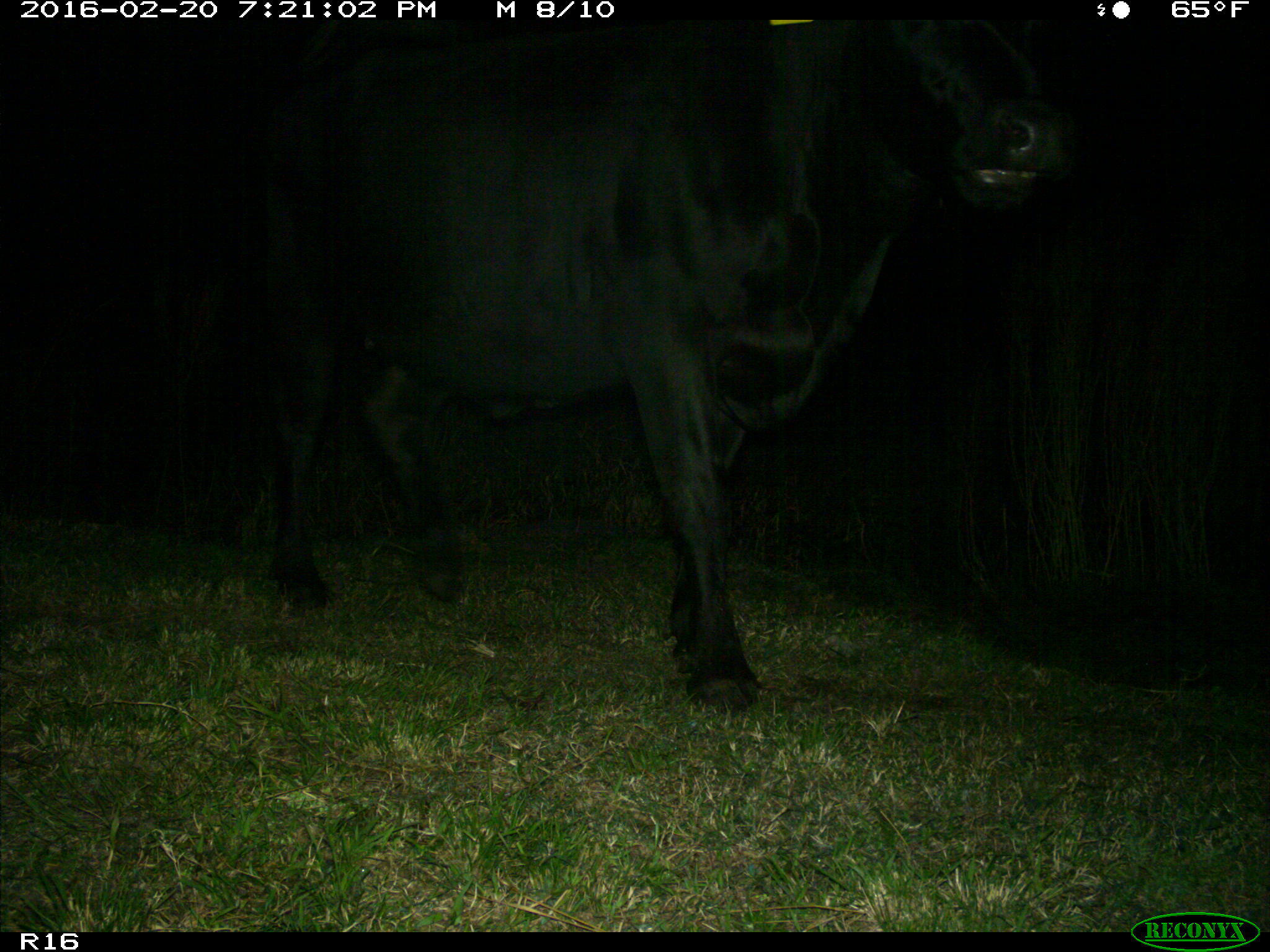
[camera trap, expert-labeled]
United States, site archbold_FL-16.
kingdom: Animalia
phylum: Chordata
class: Mammalia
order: Artiodactyla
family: Bovidae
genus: Bos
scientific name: Bos taurus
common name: domestic cow